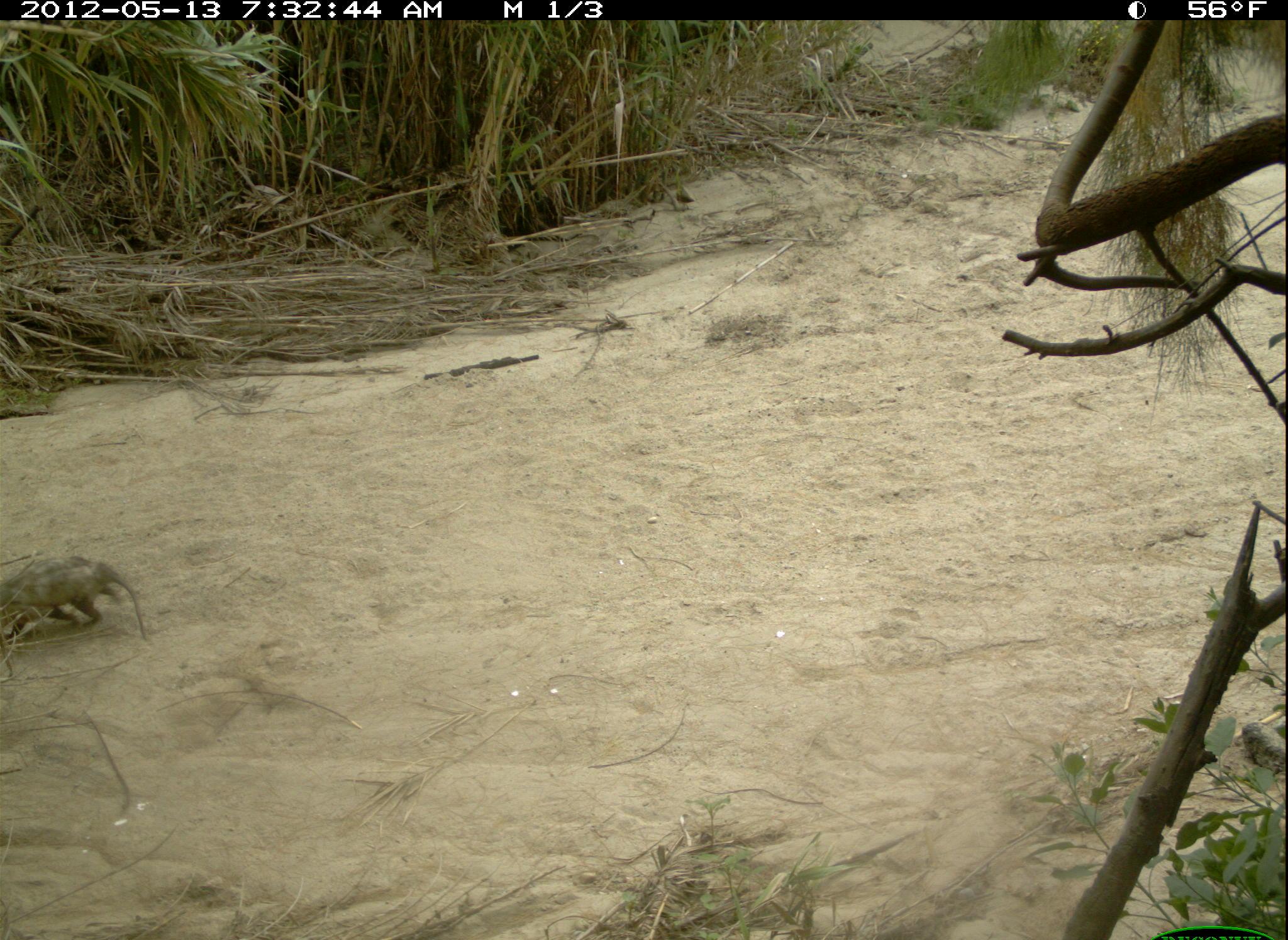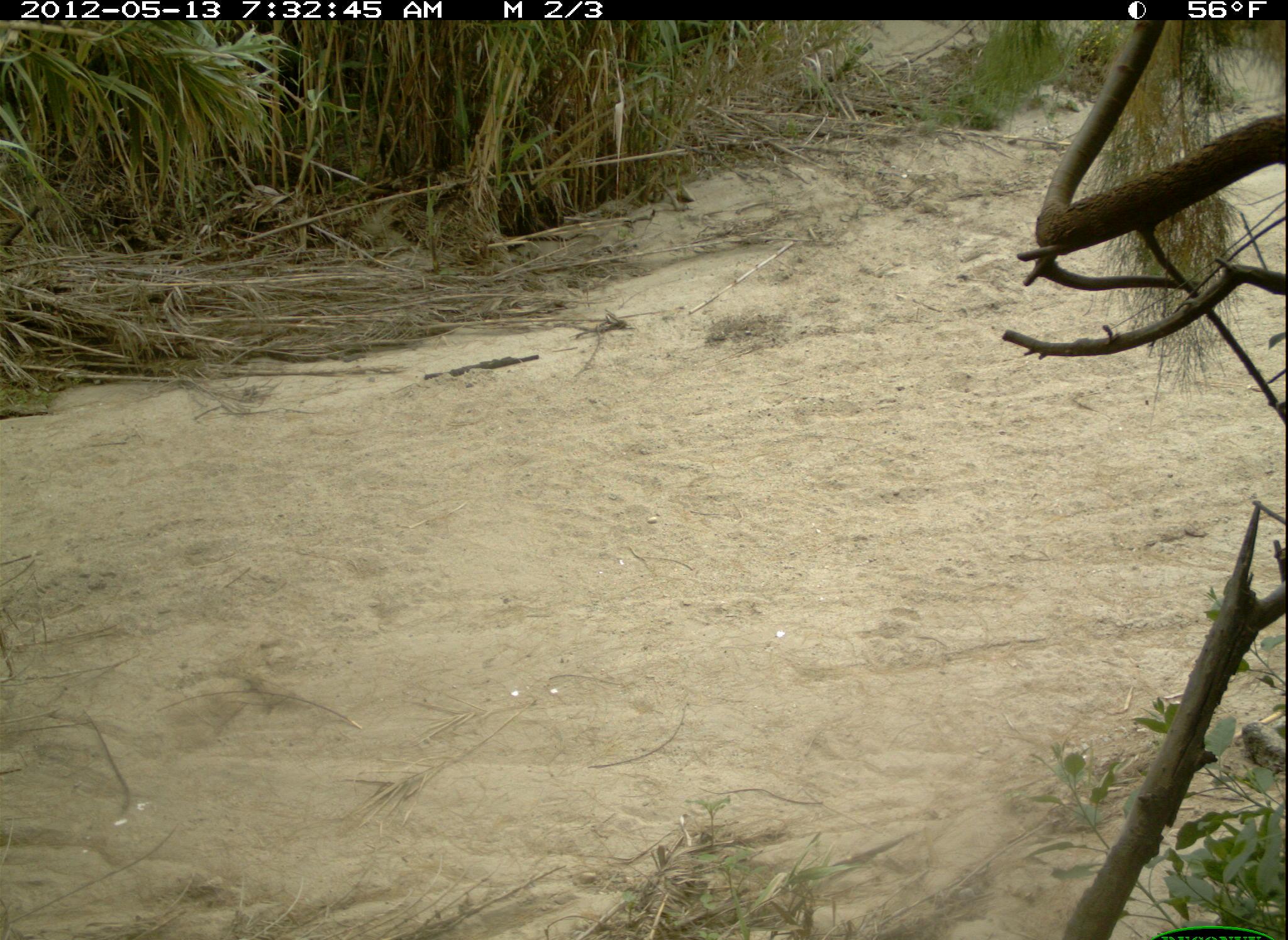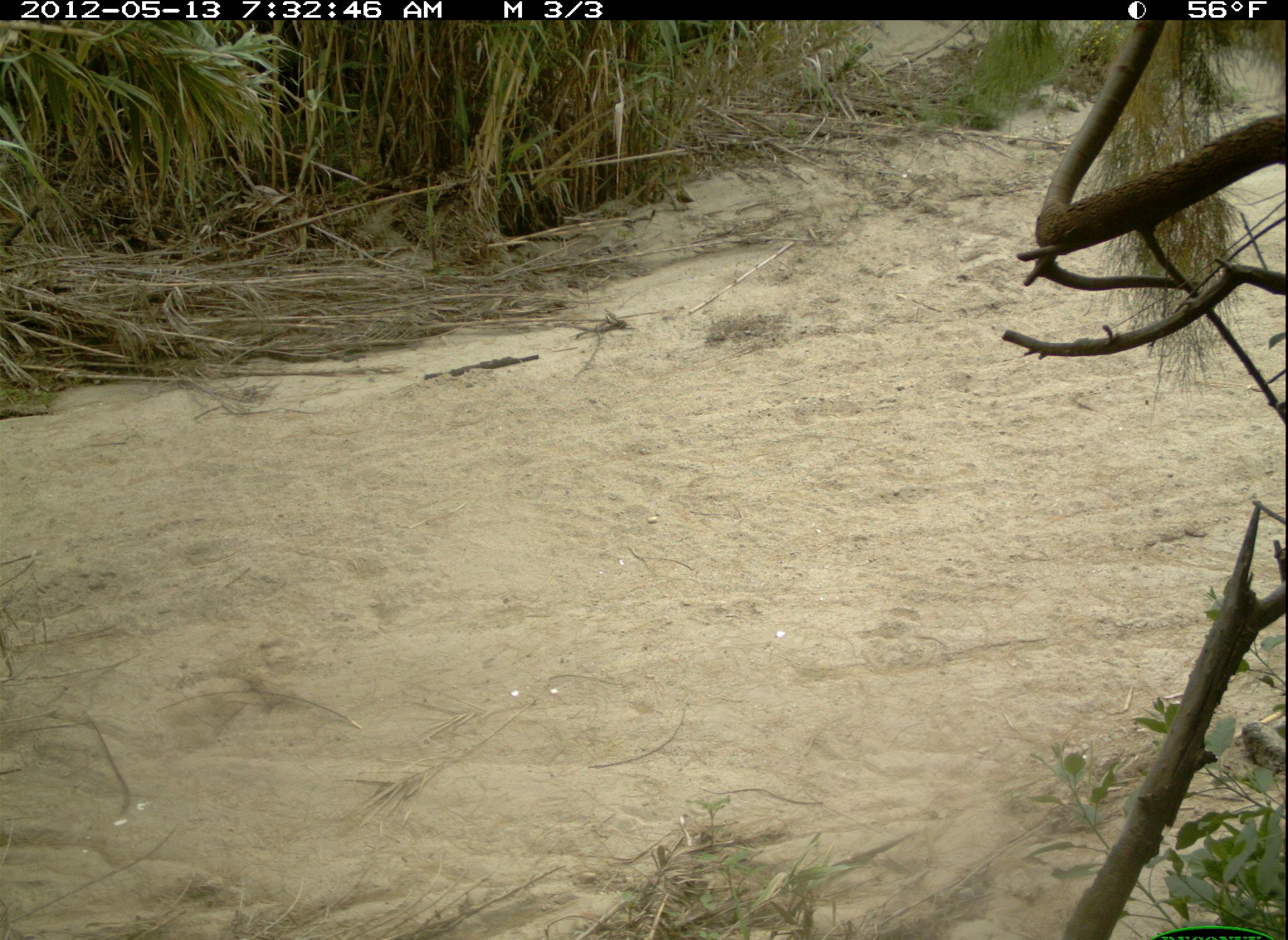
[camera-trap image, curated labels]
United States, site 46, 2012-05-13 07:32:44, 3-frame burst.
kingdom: Animalia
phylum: Chordata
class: Mammalia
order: Didelphimorphia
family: Didelphidae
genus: Didelphis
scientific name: Didelphis virginiana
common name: virginia opossum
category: opossum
Opossum (virginia opossum) (Didelphis virginiana).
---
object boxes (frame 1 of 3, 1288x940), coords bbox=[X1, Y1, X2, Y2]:
opossum: bbox=[0, 546, 150, 672]